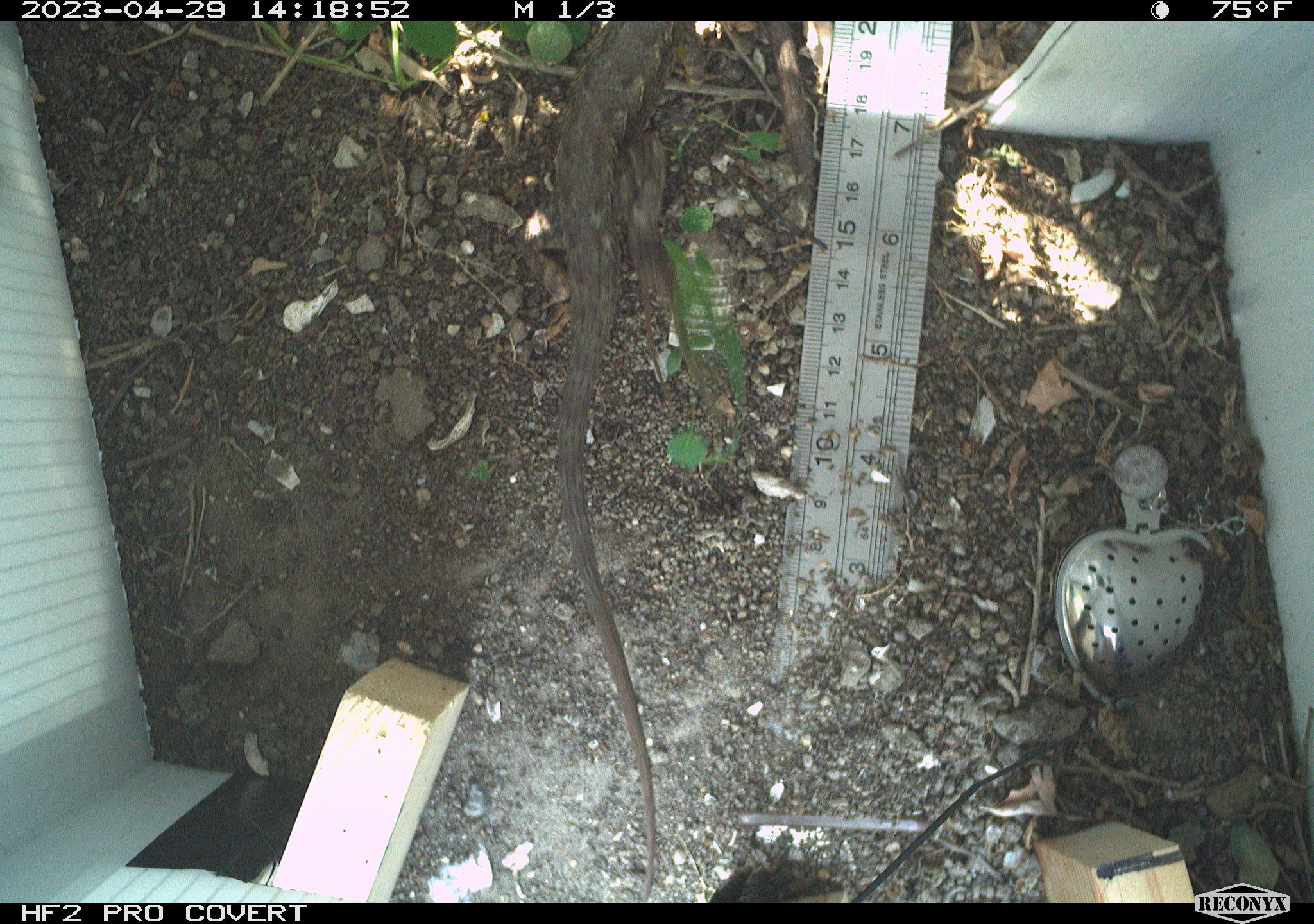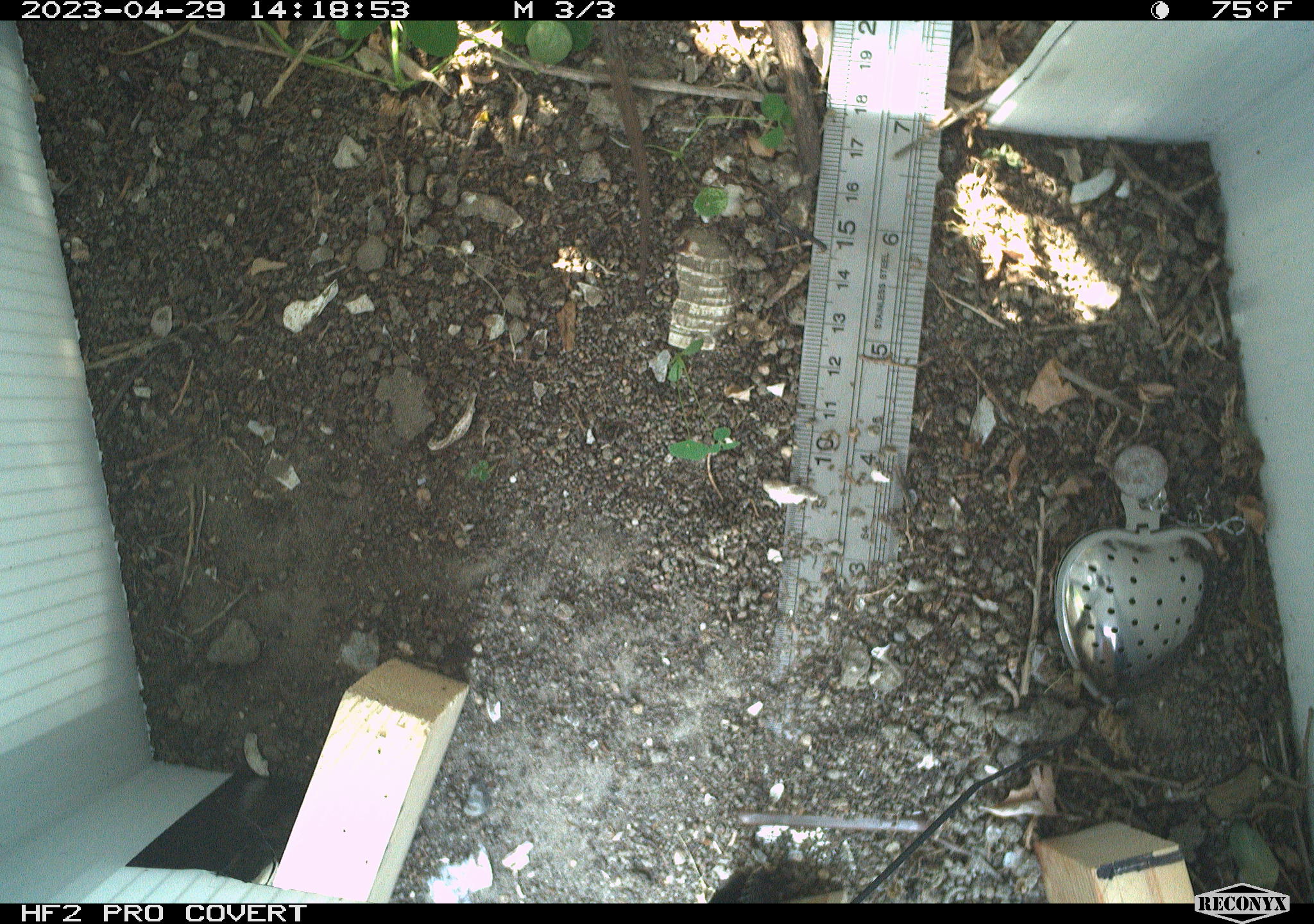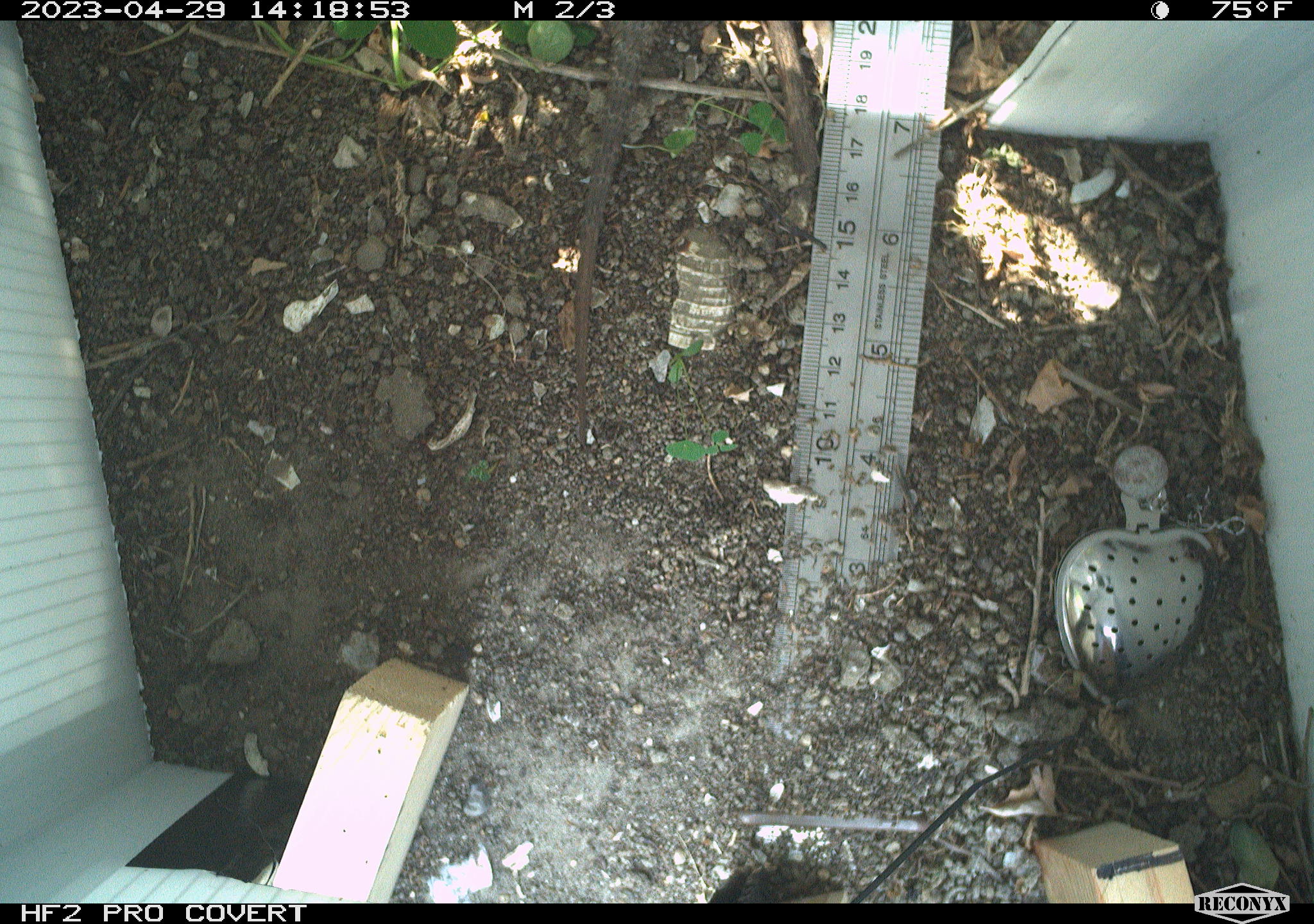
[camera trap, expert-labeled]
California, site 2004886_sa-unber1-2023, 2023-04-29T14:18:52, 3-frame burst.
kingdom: Animalia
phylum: Chordata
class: Reptilia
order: Squamata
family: Phrynosomatidae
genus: Sceloporus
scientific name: Sceloporus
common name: spiny lizards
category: sceloporus species